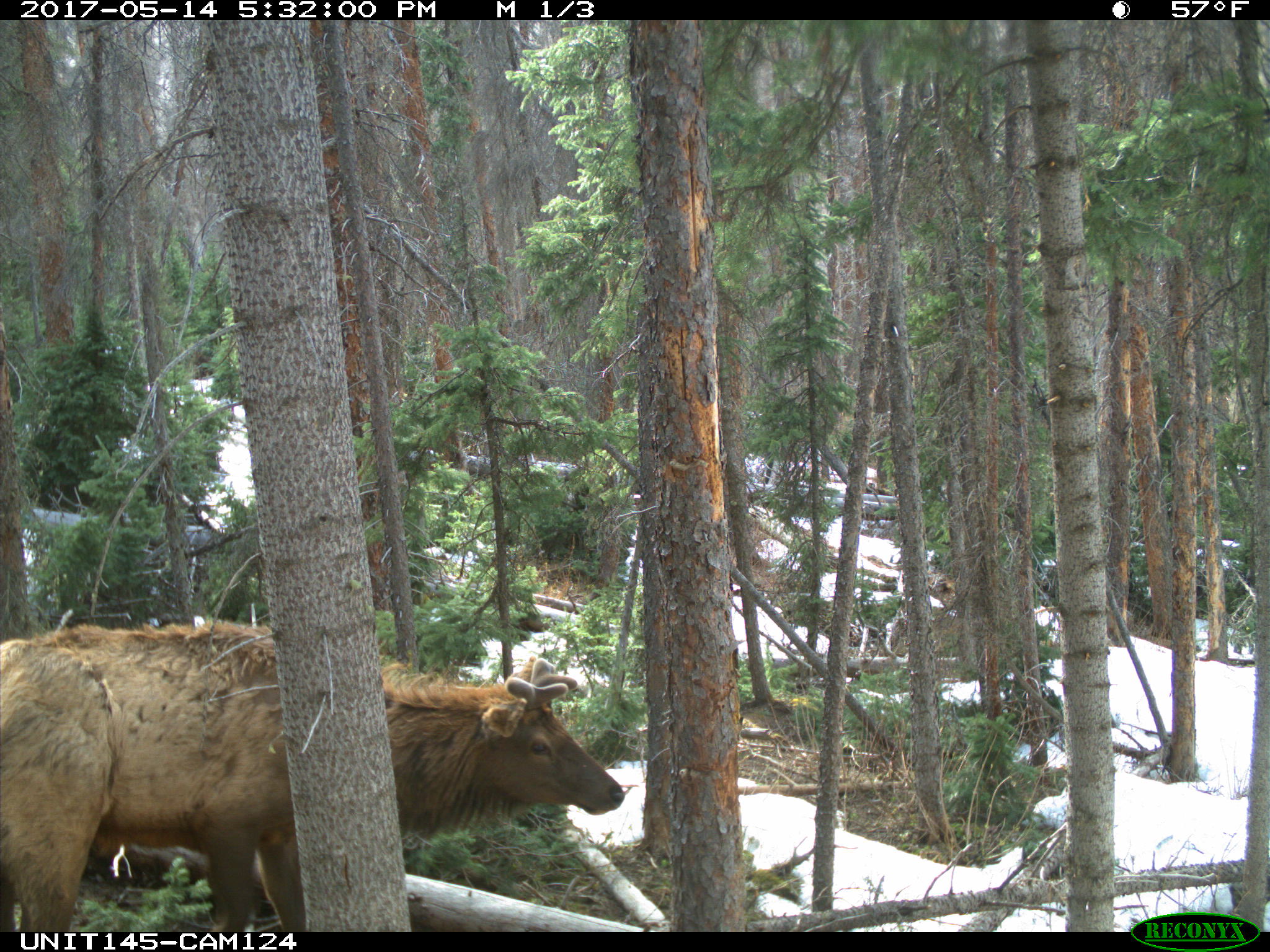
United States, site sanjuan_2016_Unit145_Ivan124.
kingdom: Animalia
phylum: Chordata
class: Mammalia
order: Artiodactyla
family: Cervidae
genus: Cervus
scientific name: Cervus elaphus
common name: red deer